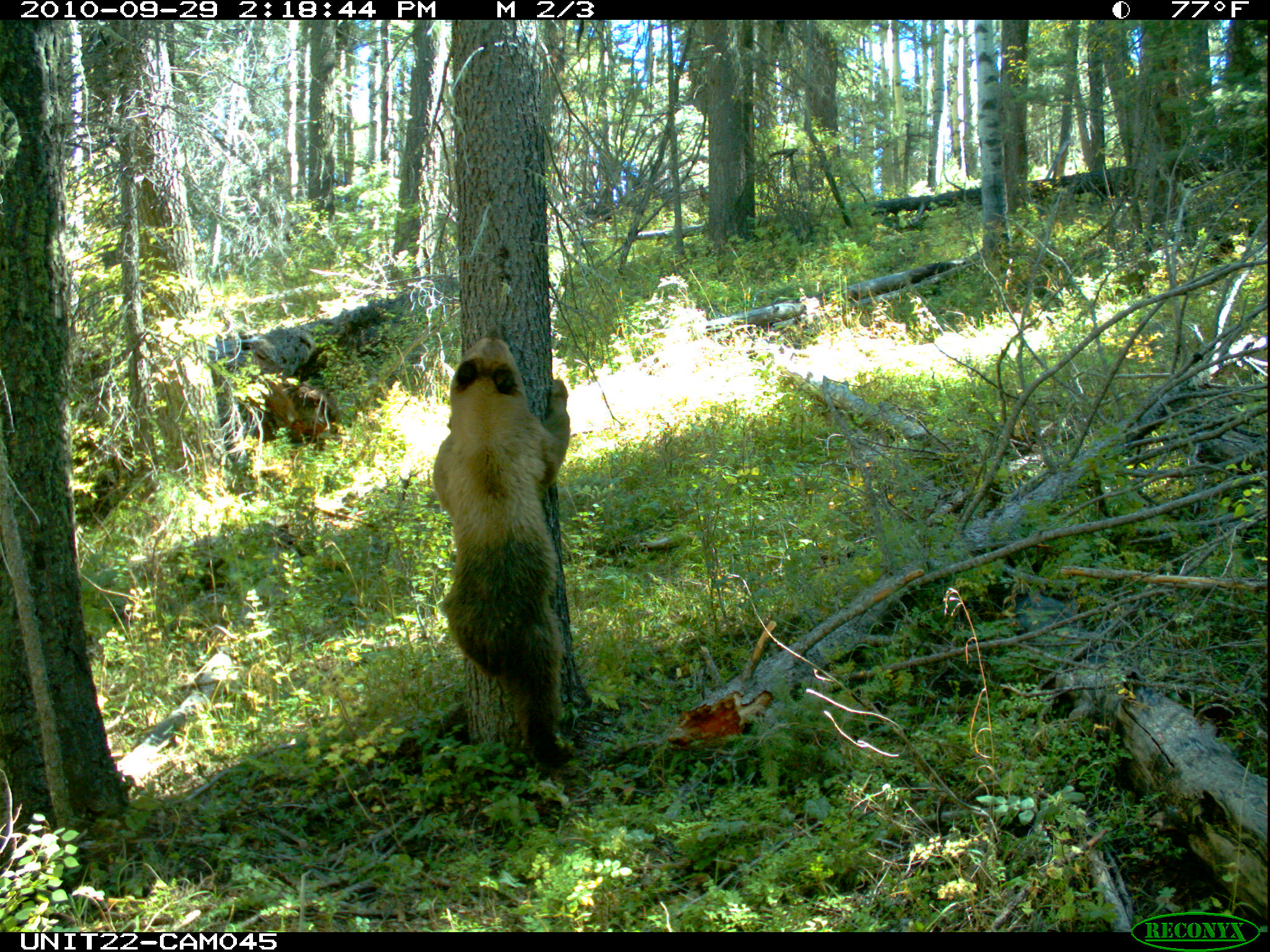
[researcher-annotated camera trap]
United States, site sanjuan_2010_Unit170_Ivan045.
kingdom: Animalia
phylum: Chordata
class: Mammalia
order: Carnivora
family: Ursidae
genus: Ursus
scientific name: Ursus americanus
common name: american black bear